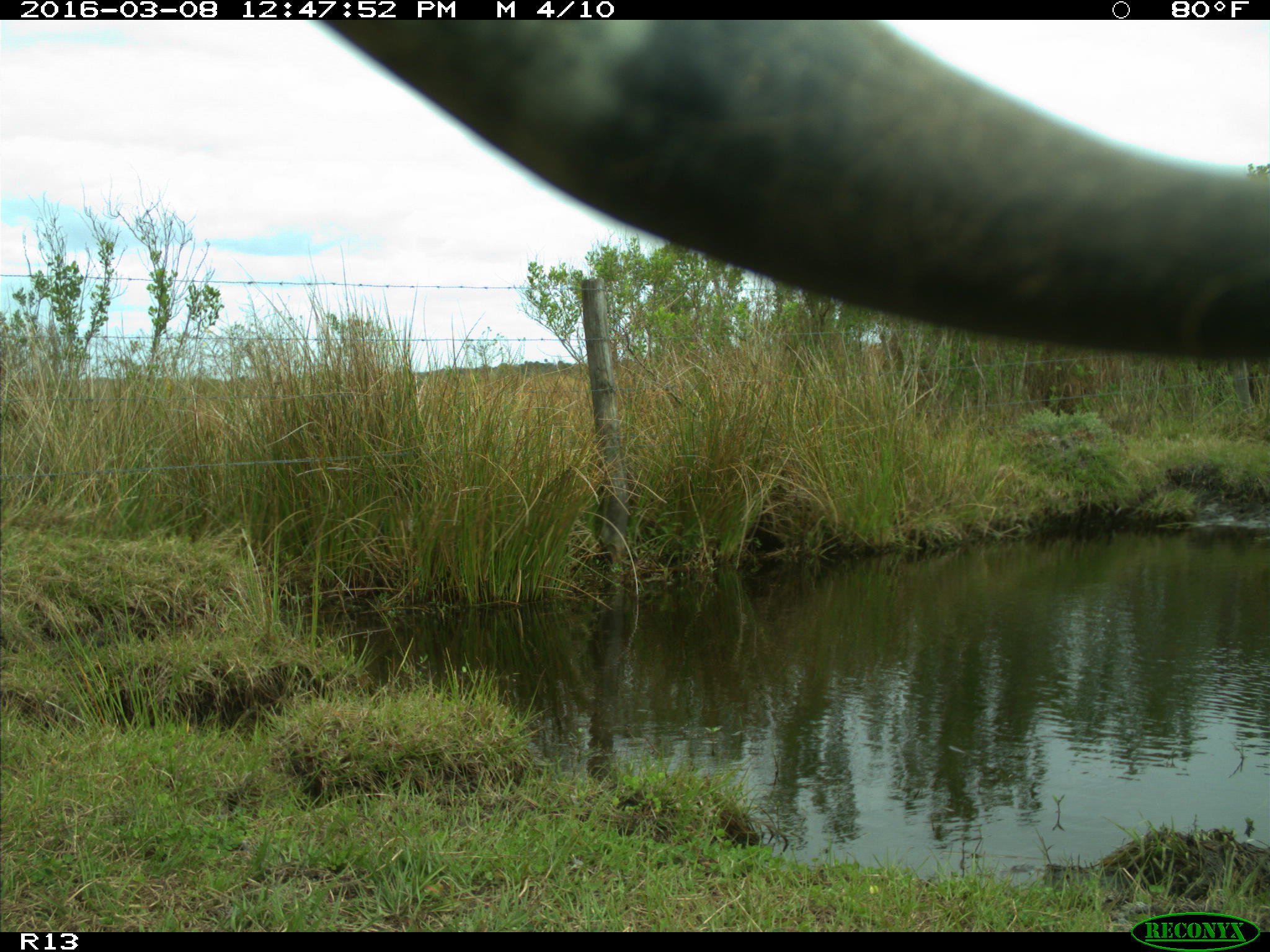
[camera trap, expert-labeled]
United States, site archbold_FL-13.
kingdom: Animalia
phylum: Chordata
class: Mammalia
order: Artiodactyla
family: Bovidae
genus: Bos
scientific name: Bos taurus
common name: domestic cow